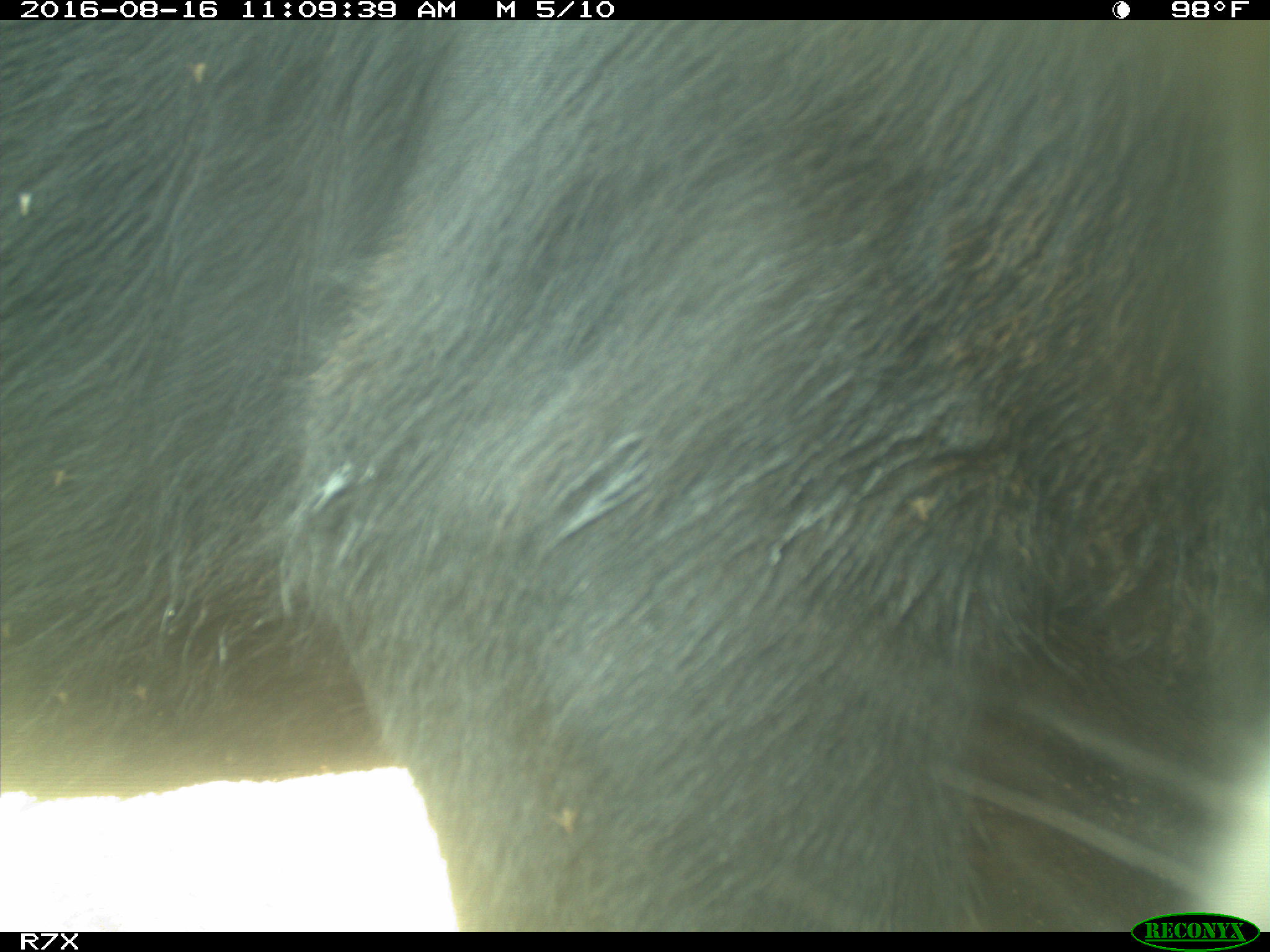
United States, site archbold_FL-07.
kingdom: Animalia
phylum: Chordata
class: Mammalia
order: Artiodactyla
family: Bovidae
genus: Bos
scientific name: Bos taurus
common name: domestic cow